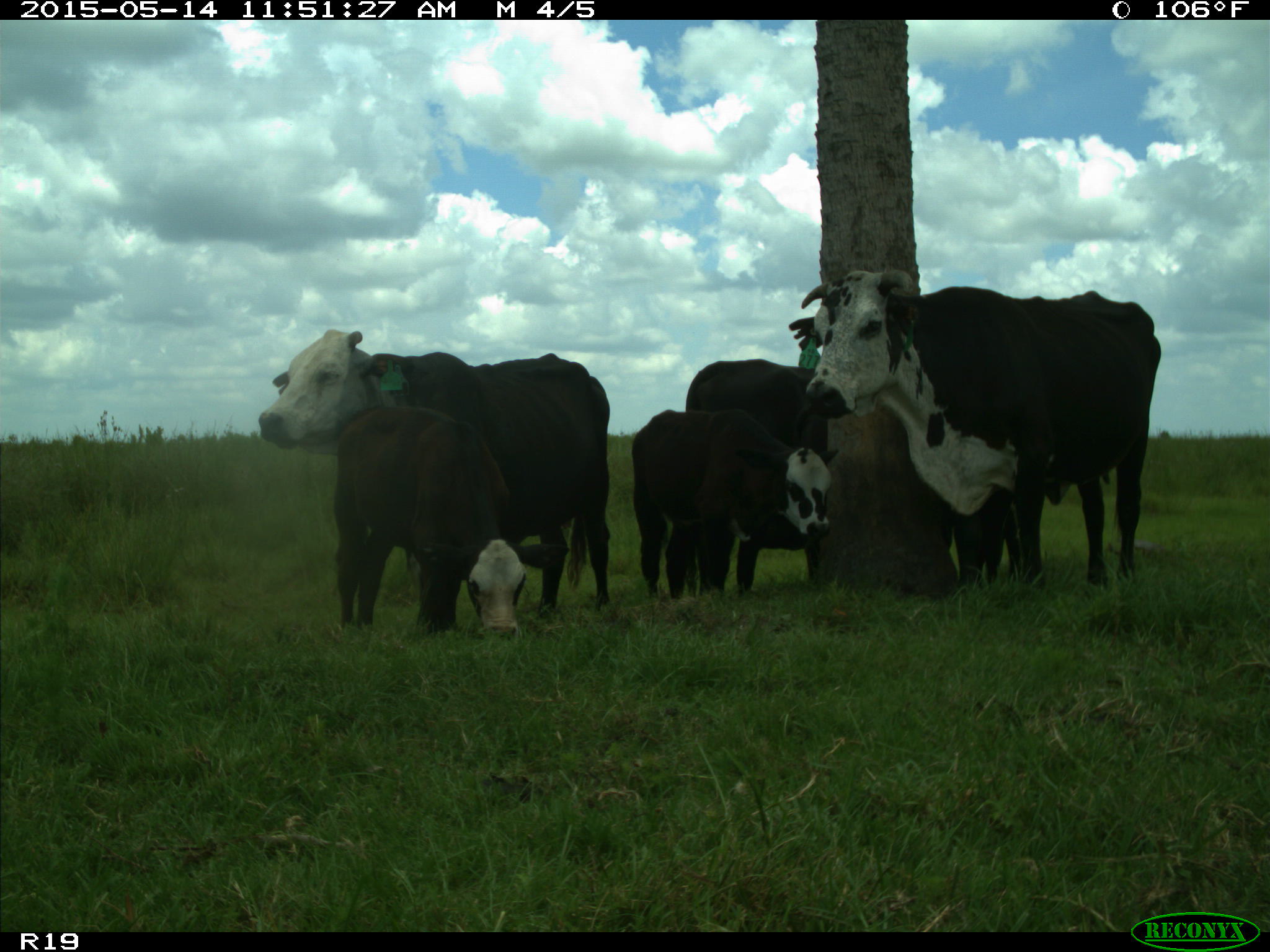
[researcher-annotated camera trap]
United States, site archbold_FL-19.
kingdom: Animalia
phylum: Chordata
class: Mammalia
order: Artiodactyla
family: Bovidae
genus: Bos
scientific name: Bos taurus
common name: domestic cow